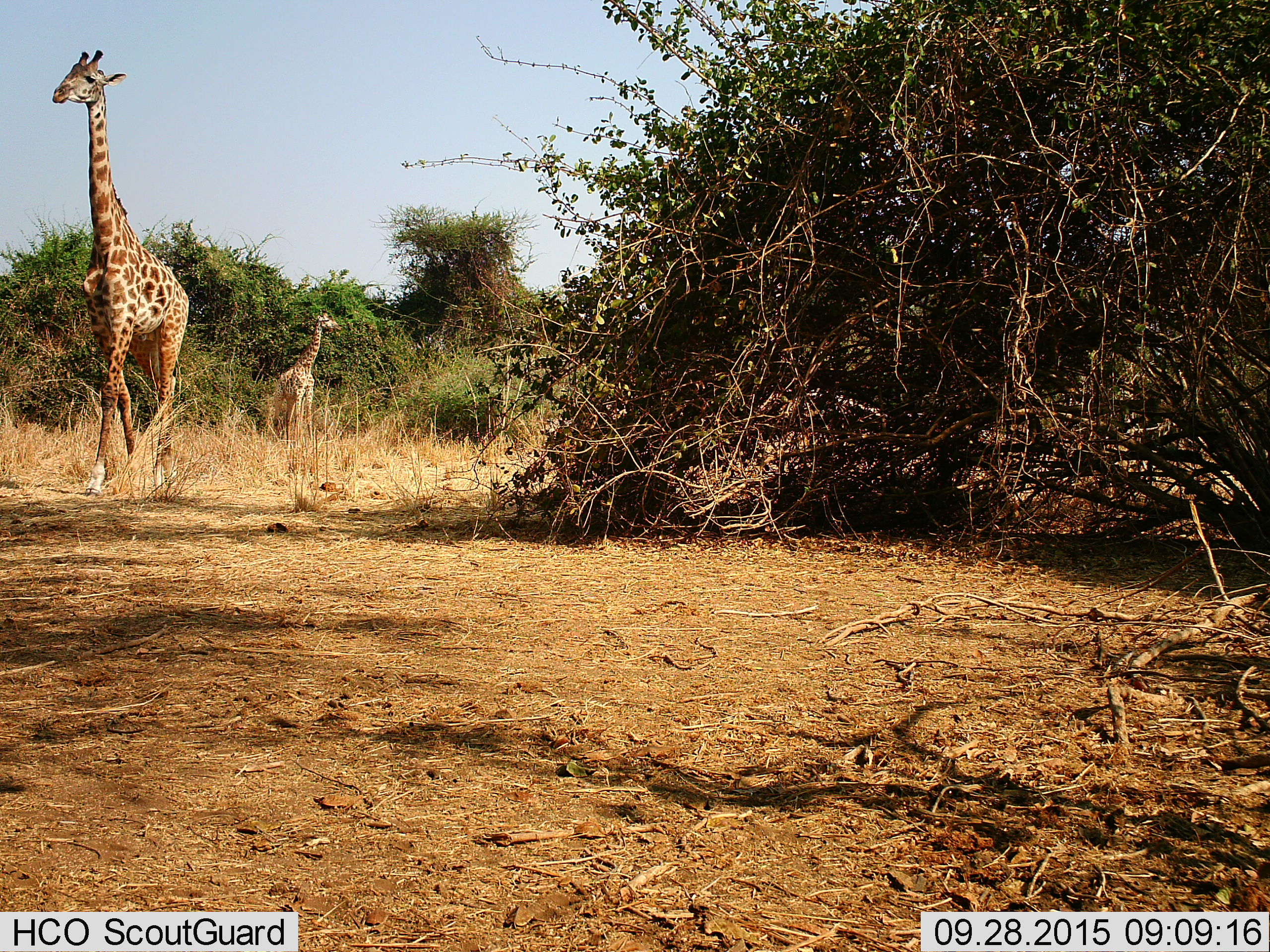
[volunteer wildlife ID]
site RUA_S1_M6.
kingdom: Animalia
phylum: Chordata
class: Mammalia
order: Artiodactyla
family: Giraffidae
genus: Giraffa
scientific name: Giraffa camelopardalis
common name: giraffe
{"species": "giraffe (Giraffa camelopardalis)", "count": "2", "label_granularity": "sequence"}